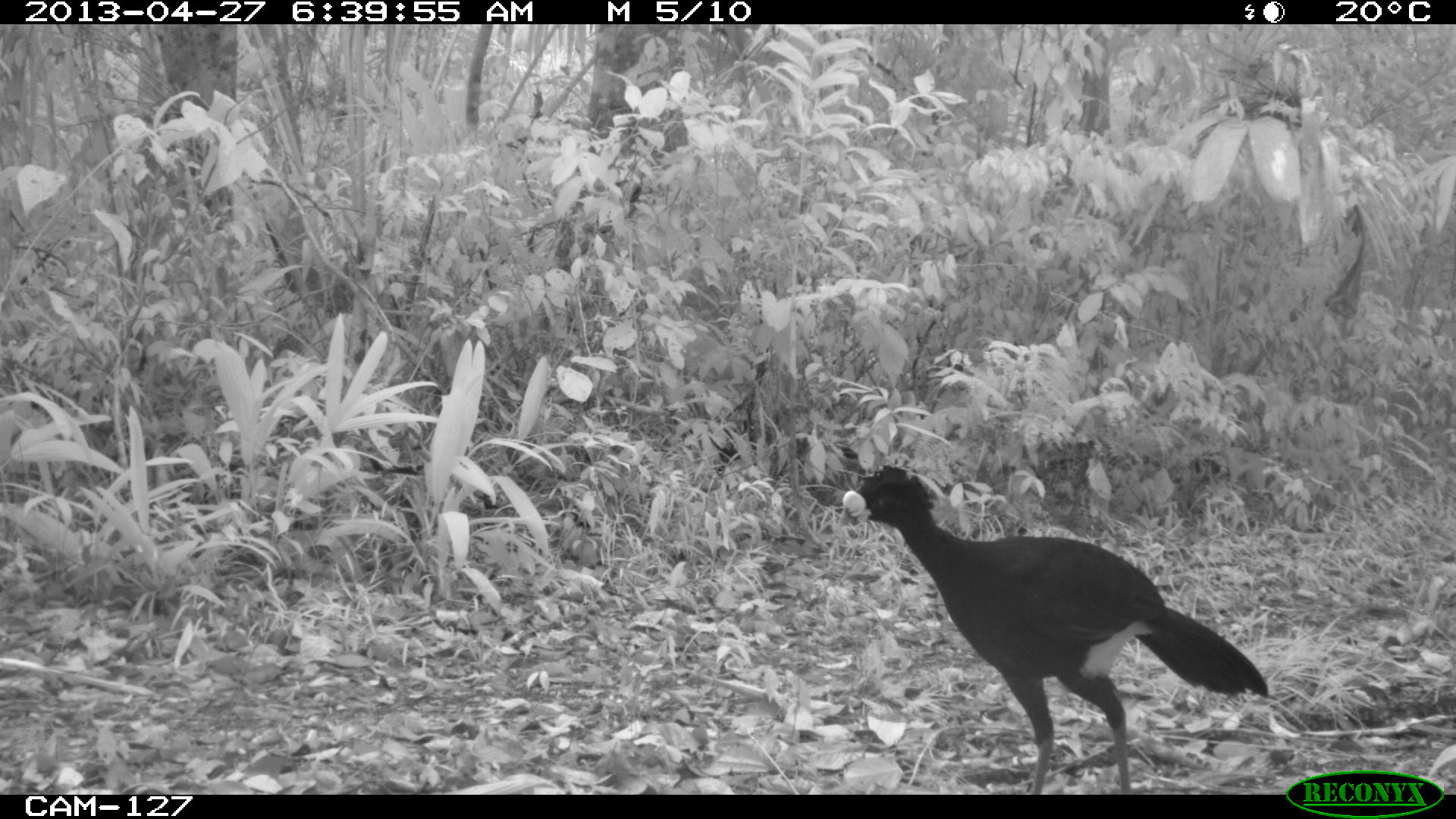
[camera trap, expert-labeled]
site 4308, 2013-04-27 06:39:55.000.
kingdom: Animalia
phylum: Chordata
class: Aves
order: Galliformes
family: Cracidae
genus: Crax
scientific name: Crax rubra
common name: great curassow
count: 1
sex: male